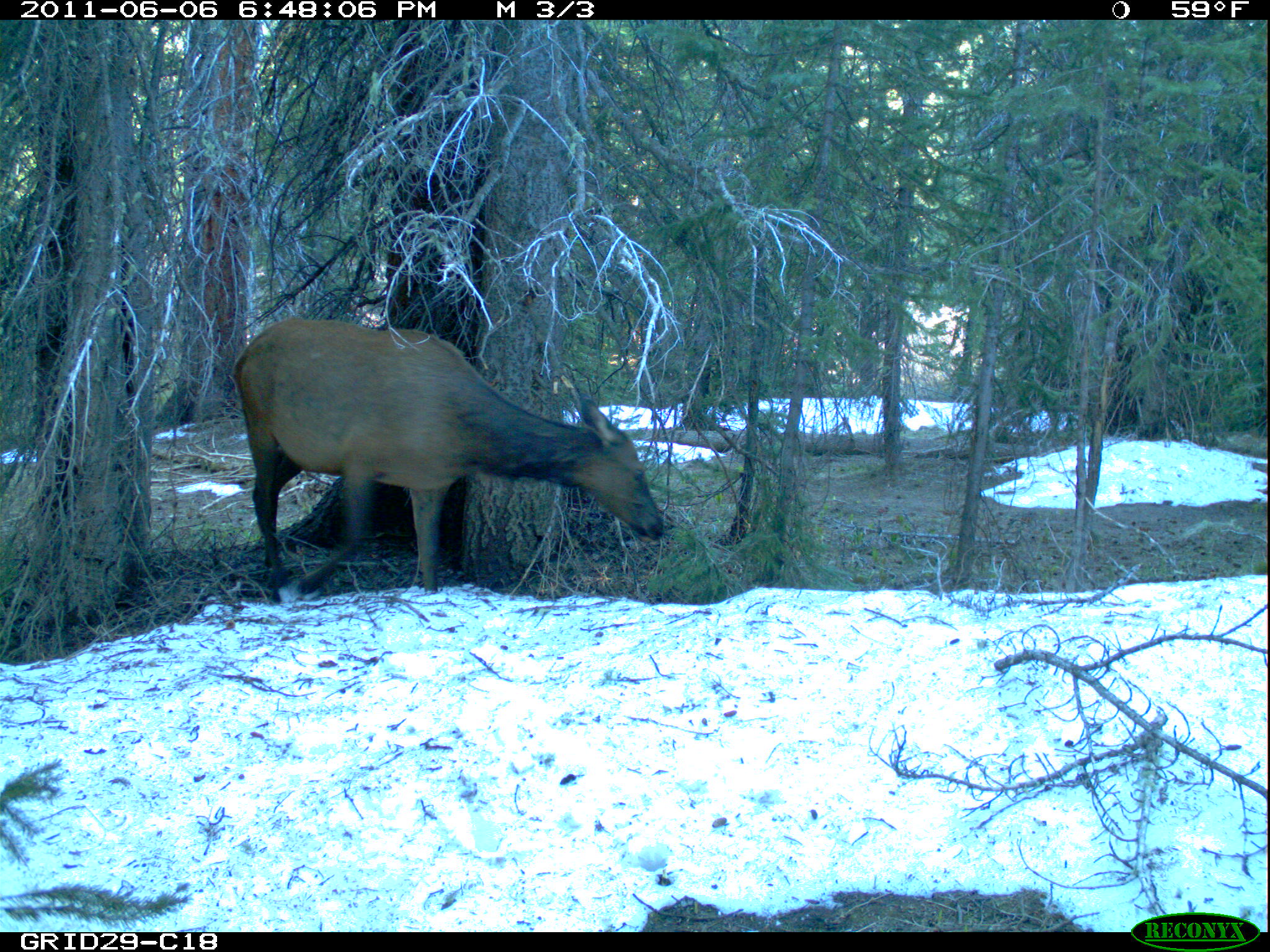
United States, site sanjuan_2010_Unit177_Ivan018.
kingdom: Animalia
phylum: Chordata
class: Mammalia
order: Artiodactyla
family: Cervidae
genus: Cervus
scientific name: Cervus elaphus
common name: red deer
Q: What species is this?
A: Cervus elaphus (red deer).